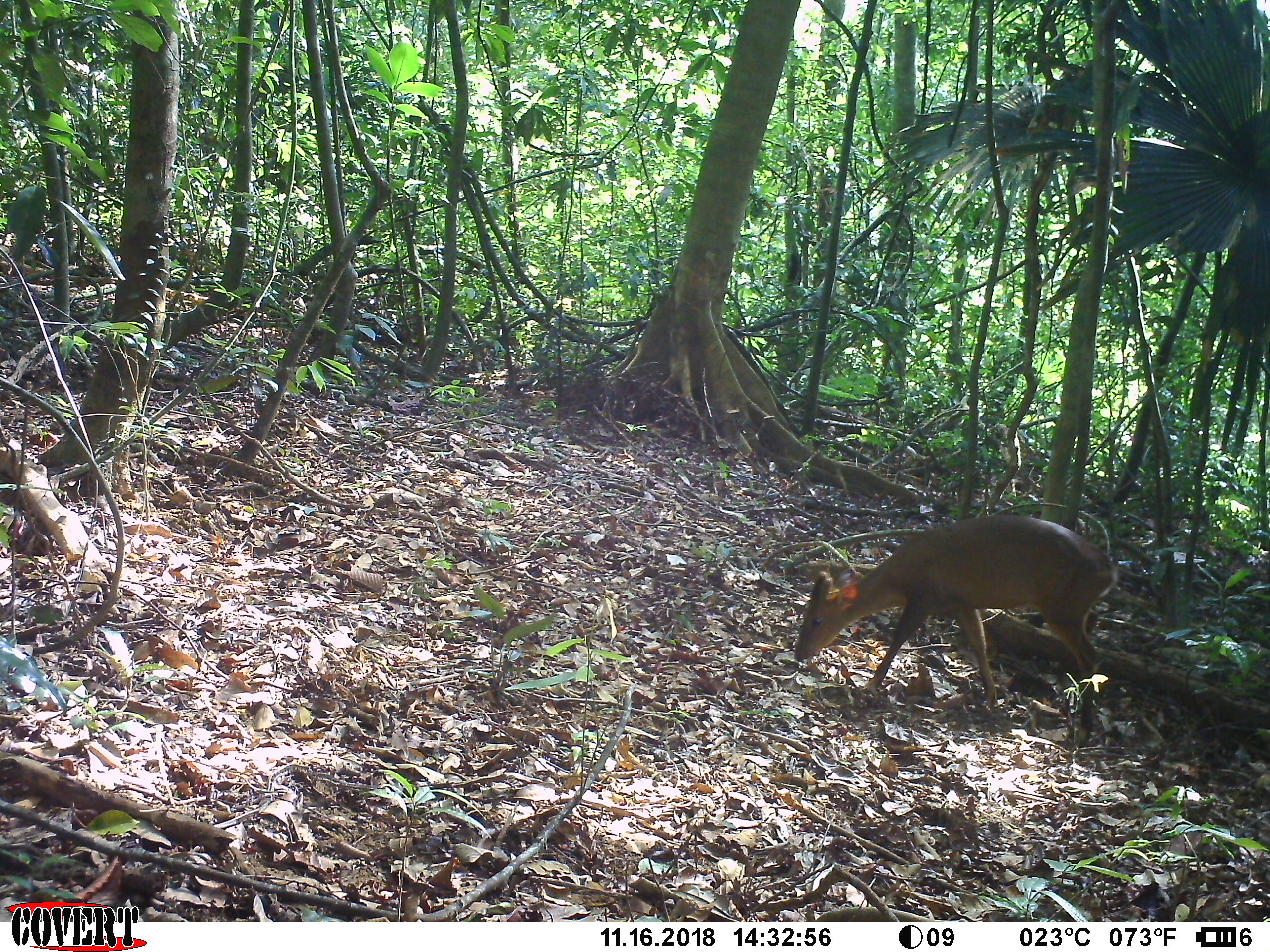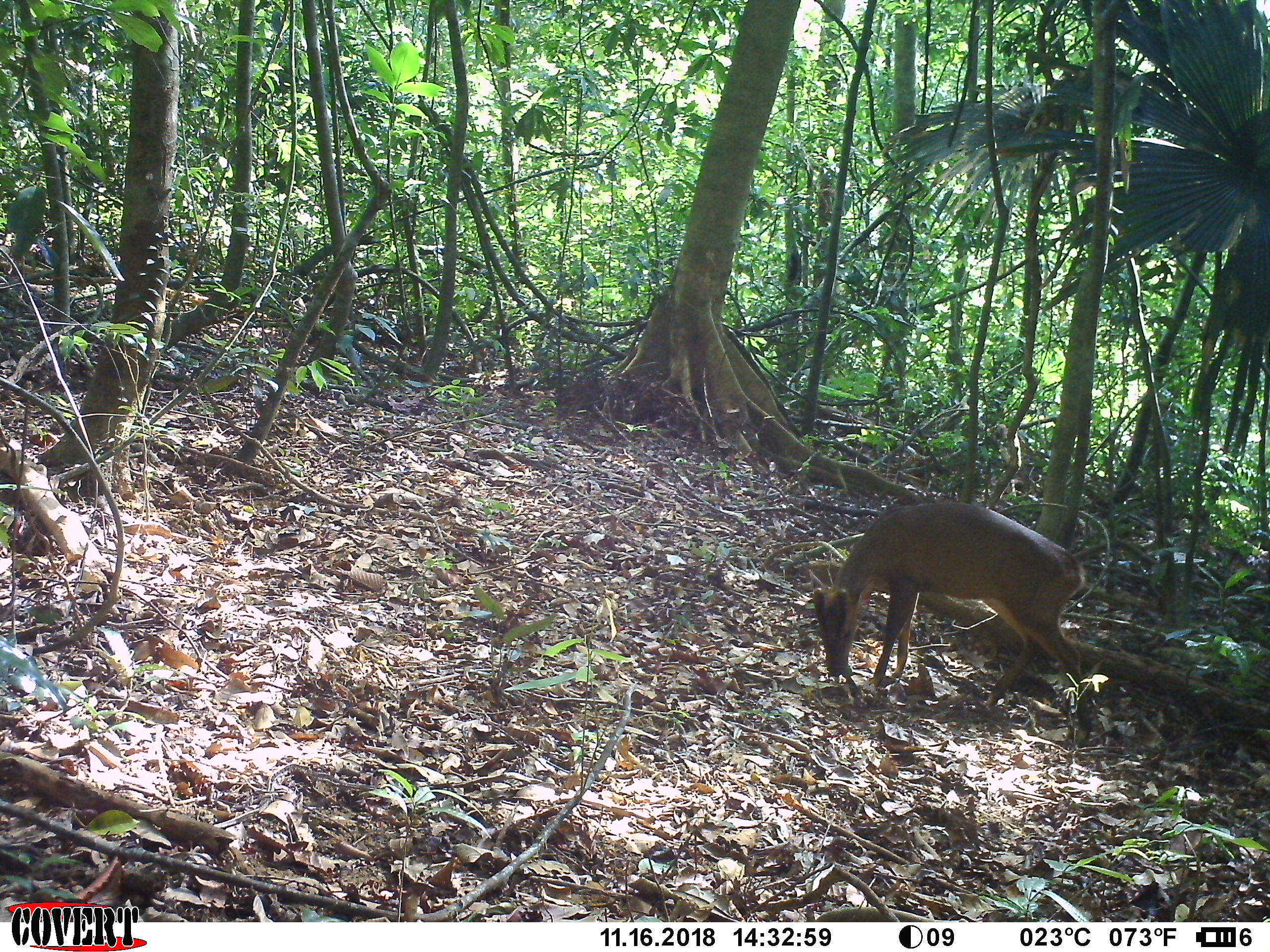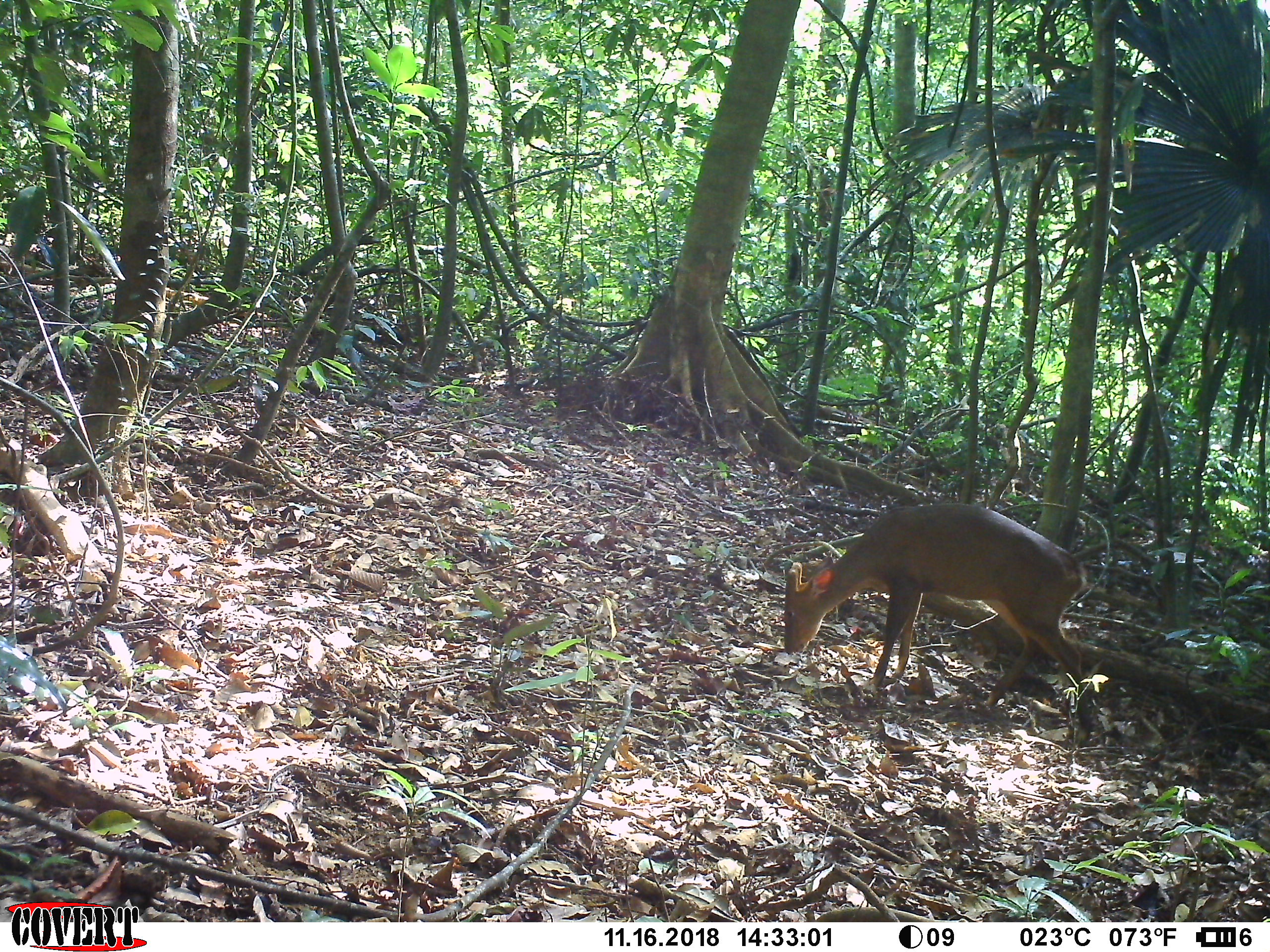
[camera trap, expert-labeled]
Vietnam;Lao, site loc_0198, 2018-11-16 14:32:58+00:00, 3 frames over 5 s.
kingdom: Animalia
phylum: Chordata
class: Mammalia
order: Artiodactyla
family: Cervidae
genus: Muntiacus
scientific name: Muntiacus vuquangensis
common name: large-antlered muntjac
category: large antlered muntjac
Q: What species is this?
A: Large antlered muntjac (large-antlered muntjac) (Muntiacus vuquangensis).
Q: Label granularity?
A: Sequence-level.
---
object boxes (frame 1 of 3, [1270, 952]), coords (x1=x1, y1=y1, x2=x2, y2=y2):
large antlered muntjac: (x1=792, y1=514, x2=1118, y2=741)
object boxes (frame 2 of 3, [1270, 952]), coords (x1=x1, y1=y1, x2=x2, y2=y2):
large antlered muntjac: (x1=808, y1=501, x2=1091, y2=741)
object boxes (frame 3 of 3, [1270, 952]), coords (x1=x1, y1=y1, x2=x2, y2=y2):
large antlered muntjac: (x1=783, y1=502, x2=1092, y2=746)